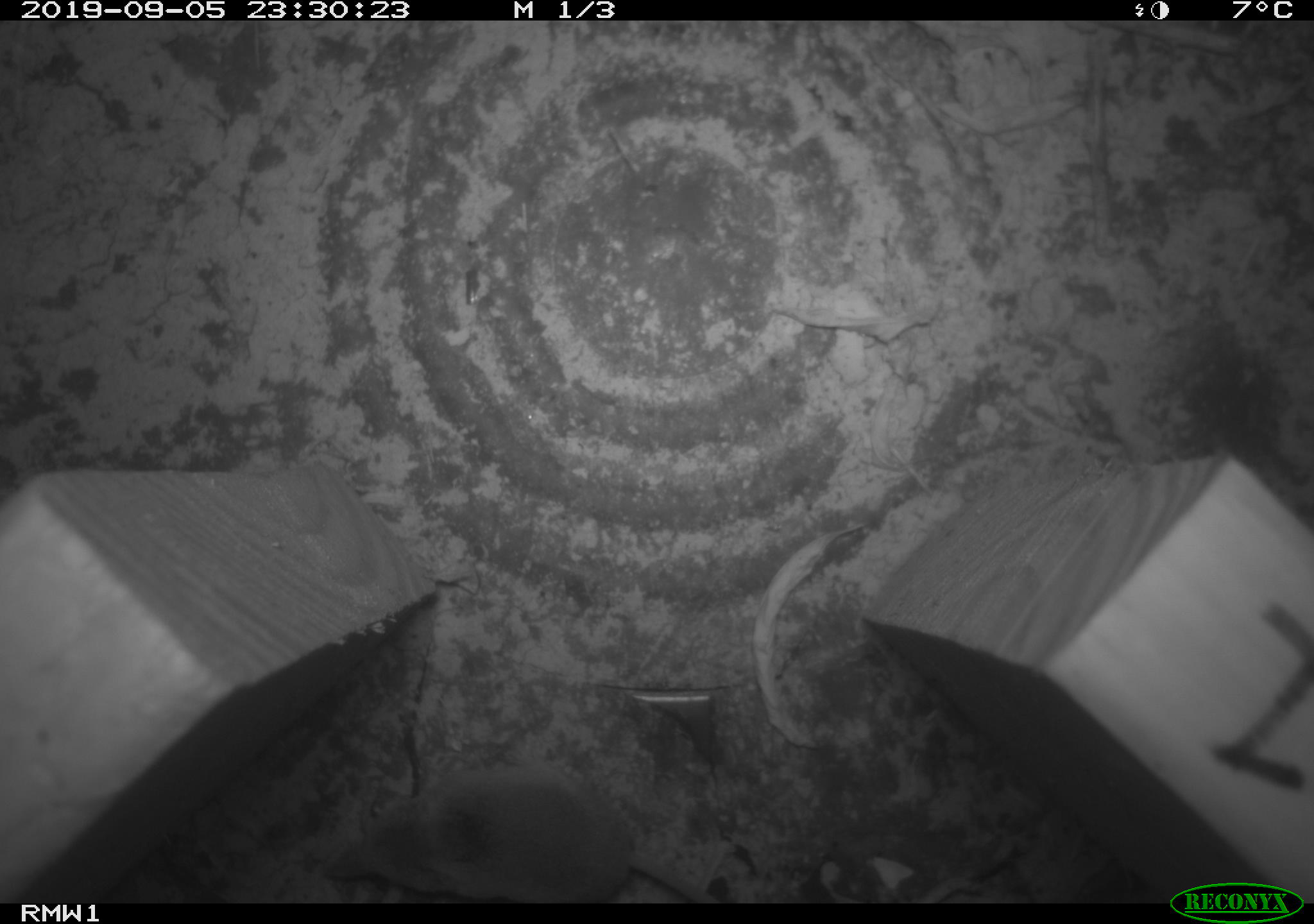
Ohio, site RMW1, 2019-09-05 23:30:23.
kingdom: Animalia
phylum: Chordata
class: Mammalia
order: Eulipotyphla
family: Soricidae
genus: Sorex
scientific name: Sorex cinereus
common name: masked shrew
Masked shrew (Sorex cinereus).